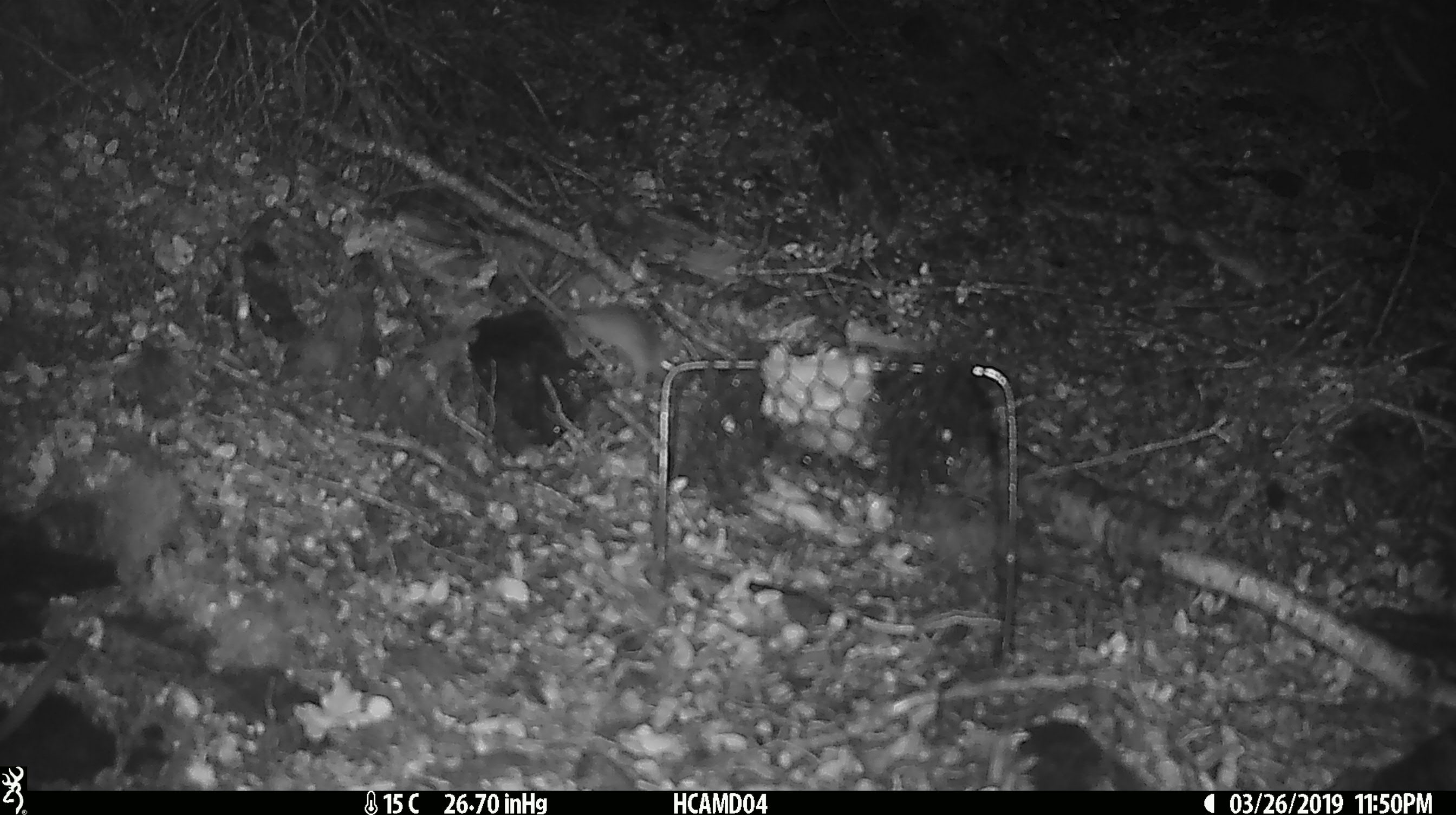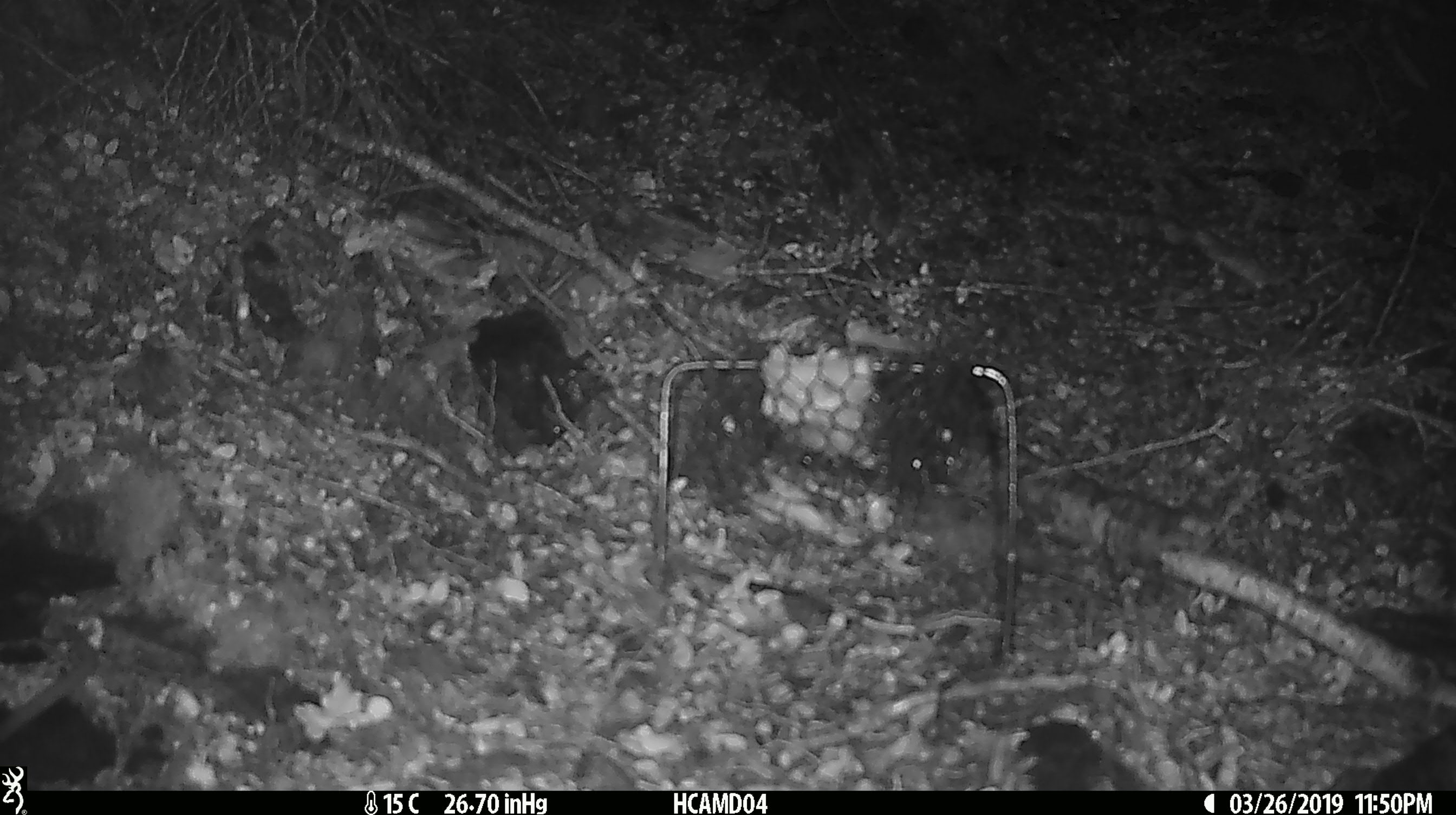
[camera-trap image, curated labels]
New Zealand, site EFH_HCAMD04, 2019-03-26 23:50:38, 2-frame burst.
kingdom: Animalia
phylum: Chordata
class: Mammalia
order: Rodentia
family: Muridae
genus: Mus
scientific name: Mus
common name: mouse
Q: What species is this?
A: Mouse (Mus).